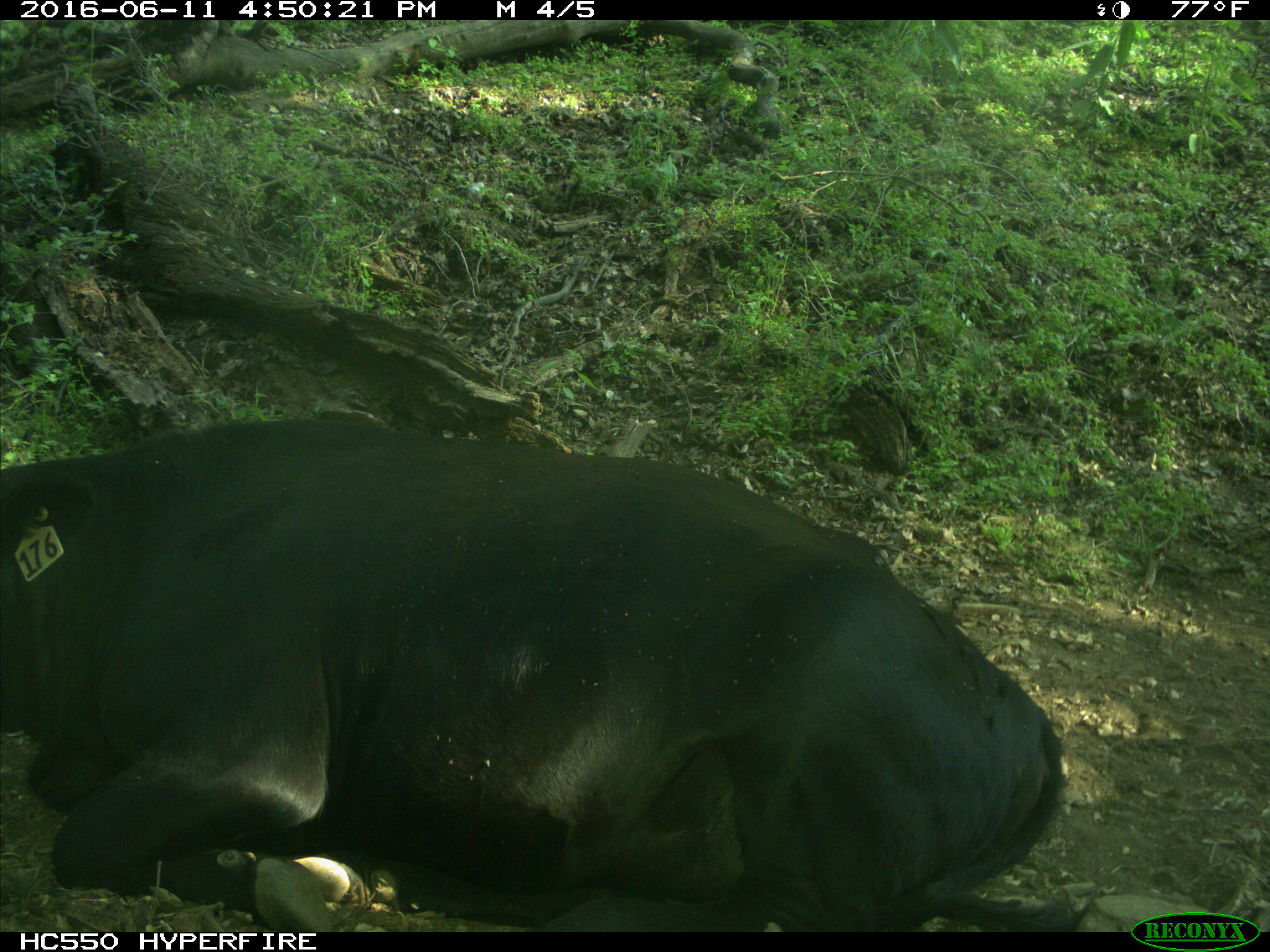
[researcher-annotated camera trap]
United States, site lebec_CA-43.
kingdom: Animalia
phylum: Chordata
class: Mammalia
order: Artiodactyla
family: Bovidae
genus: Bos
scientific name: Bos taurus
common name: domestic cow